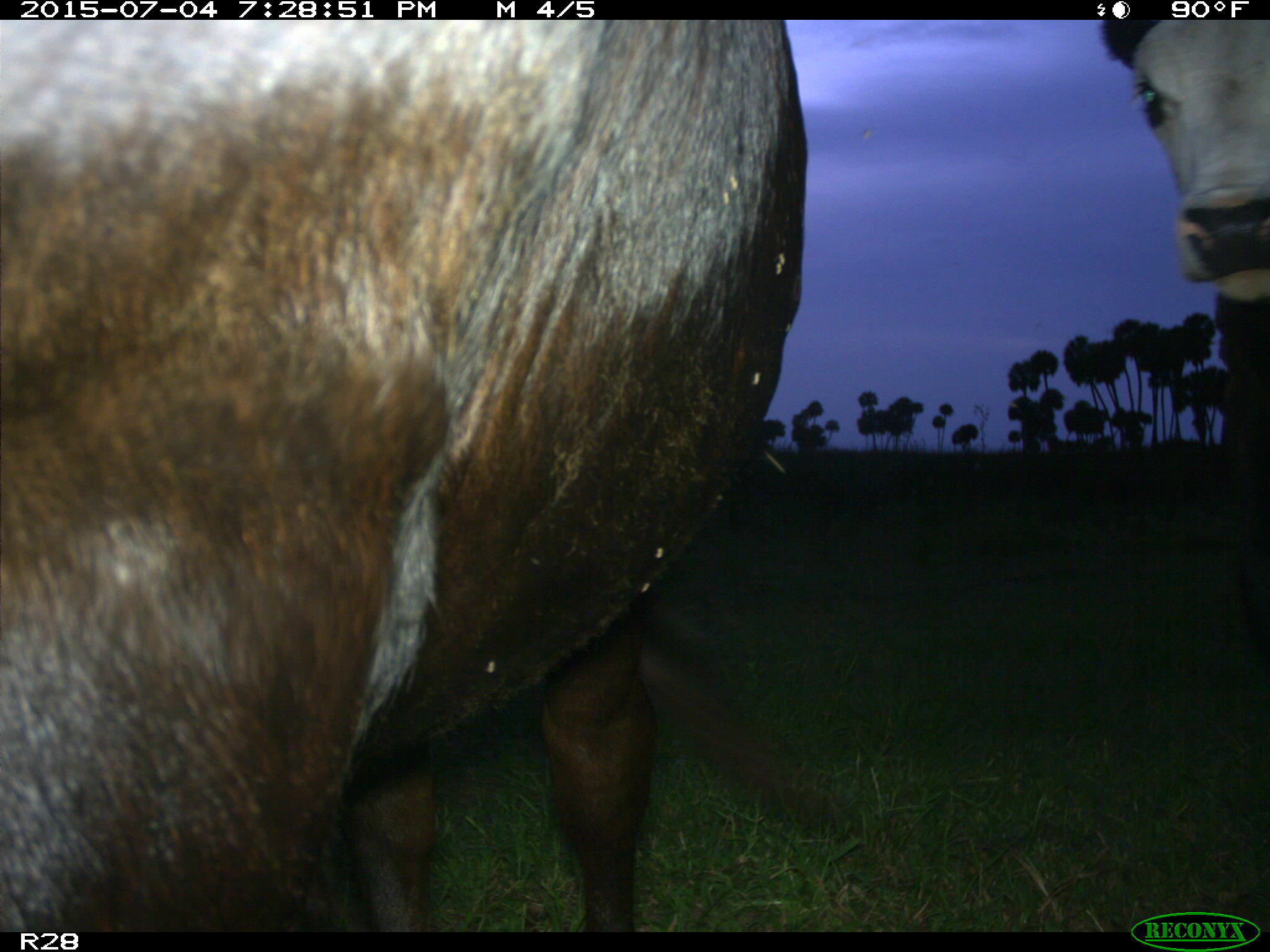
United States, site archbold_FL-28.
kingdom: Animalia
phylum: Chordata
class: Mammalia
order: Artiodactyla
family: Bovidae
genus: Bos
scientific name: Bos taurus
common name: domestic cow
Bos taurus (domestic cow).